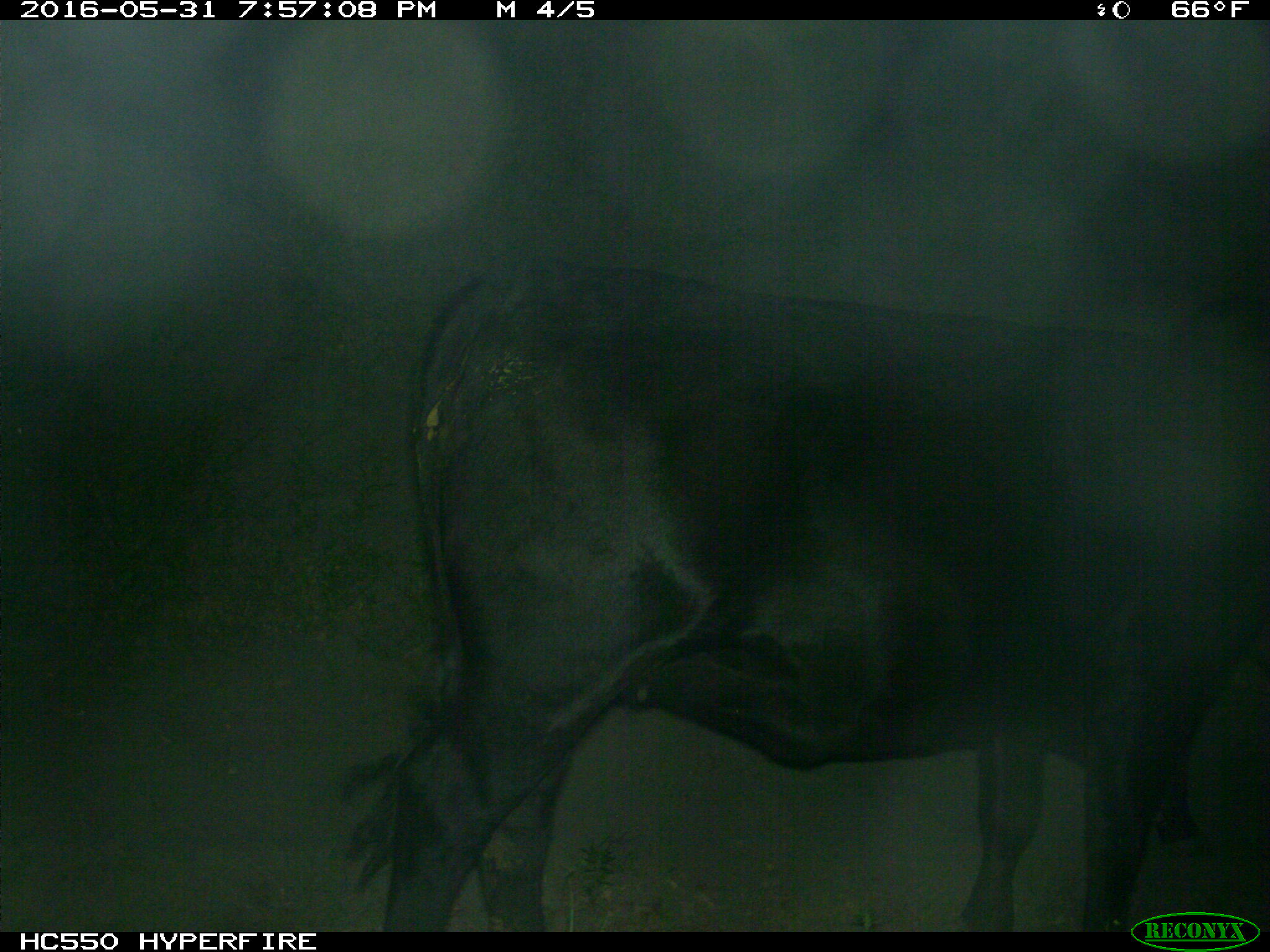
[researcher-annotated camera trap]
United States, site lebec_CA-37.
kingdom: Animalia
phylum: Chordata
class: Mammalia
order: Artiodactyla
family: Bovidae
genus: Bos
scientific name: Bos taurus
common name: domestic cow